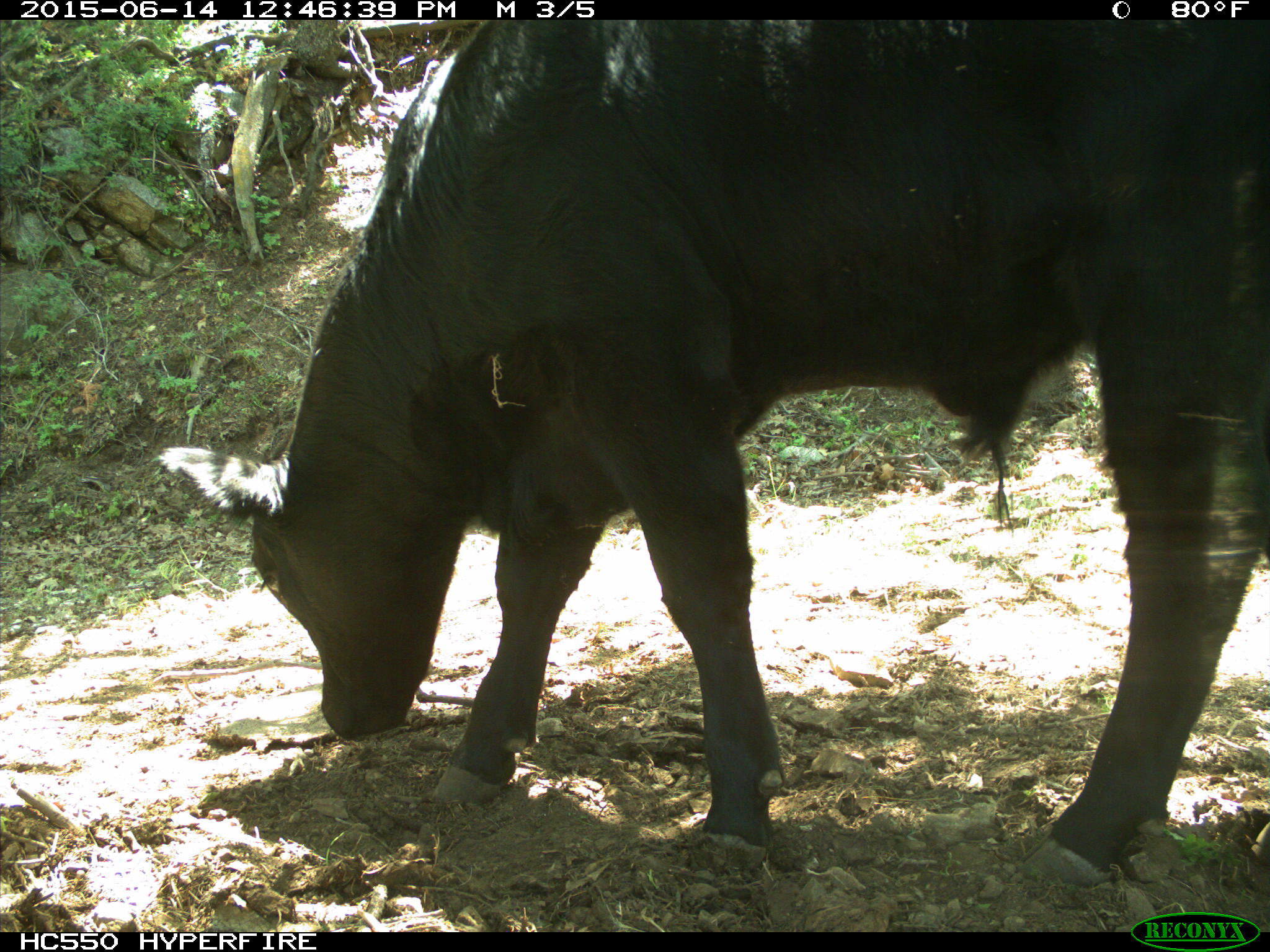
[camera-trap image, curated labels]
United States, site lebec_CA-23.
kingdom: Animalia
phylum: Chordata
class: Mammalia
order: Artiodactyla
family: Bovidae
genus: Bos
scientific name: Bos taurus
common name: domestic cow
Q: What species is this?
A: Bos taurus (domestic cow).